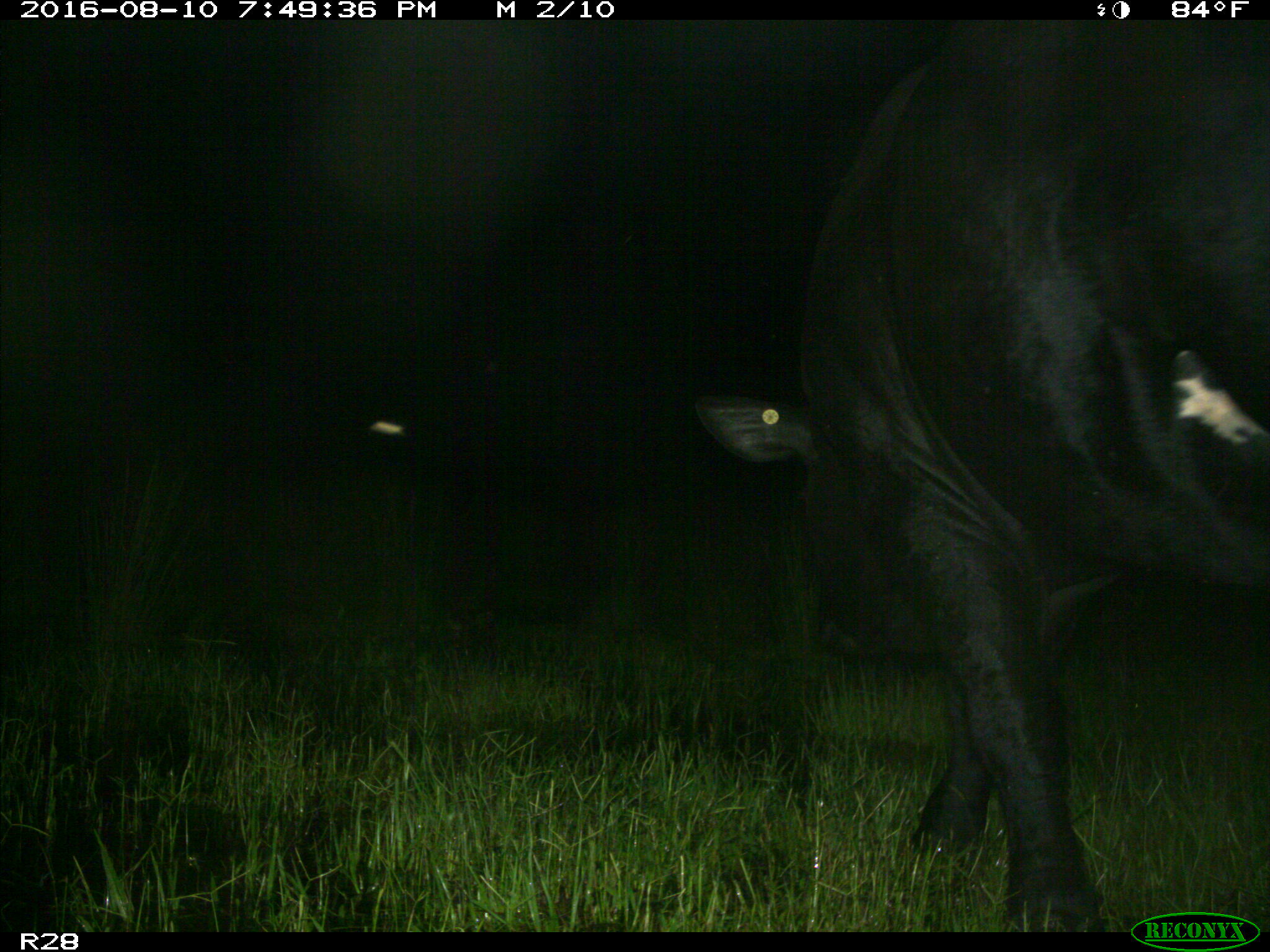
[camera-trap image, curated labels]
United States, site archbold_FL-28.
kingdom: Animalia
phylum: Chordata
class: Mammalia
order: Artiodactyla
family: Bovidae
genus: Bos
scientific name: Bos taurus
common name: domestic cow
Bos taurus (domestic cow).